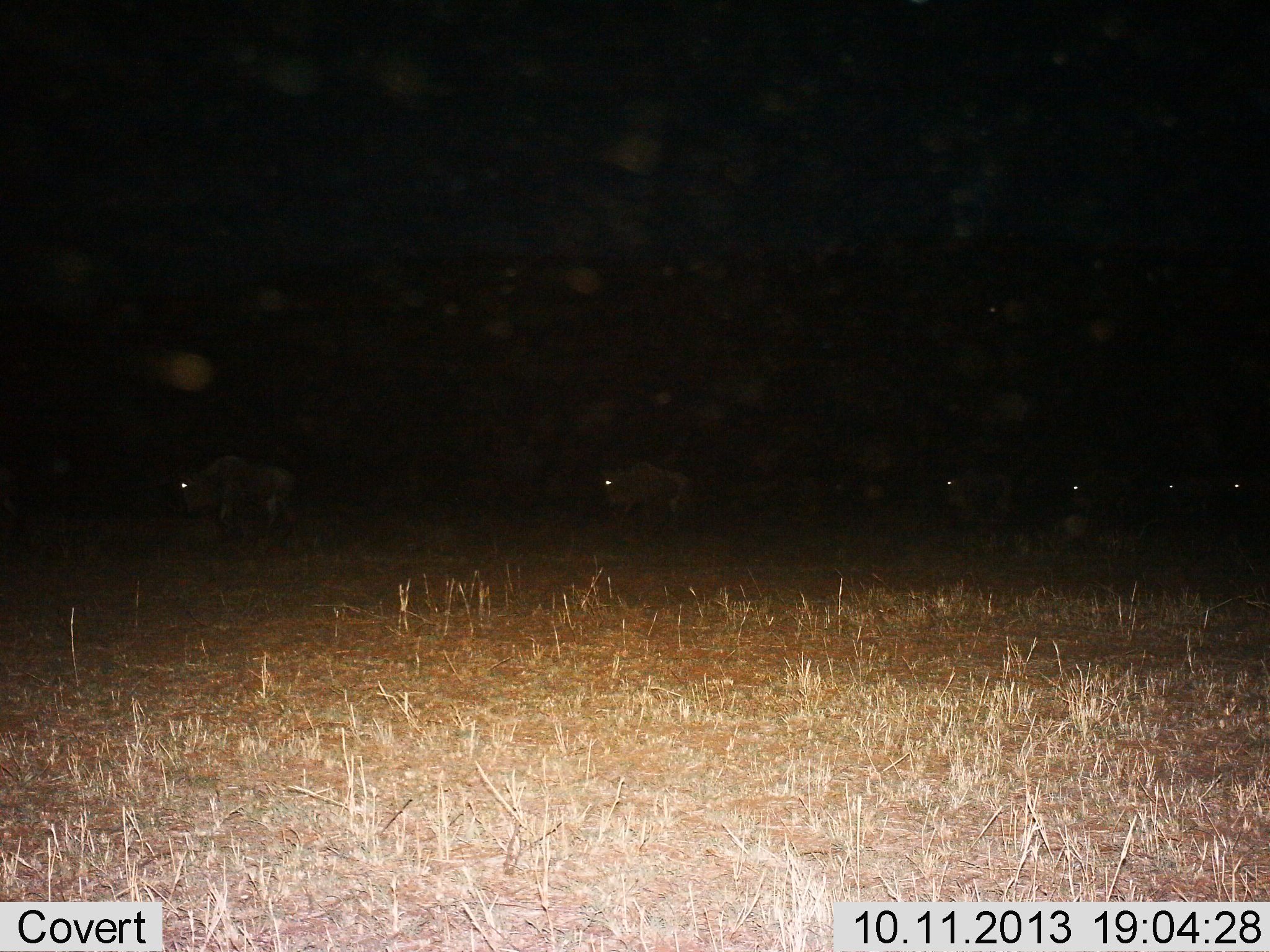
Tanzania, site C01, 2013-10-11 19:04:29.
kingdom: Animalia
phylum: Chordata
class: Mammalia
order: Artiodactyla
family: Bovidae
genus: Connochaetes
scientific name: Connochaetes taurinus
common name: blue wildebeest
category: wildebeest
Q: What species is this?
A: Wildebeest (blue wildebeest) (Connochaetes taurinus).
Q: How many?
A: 6.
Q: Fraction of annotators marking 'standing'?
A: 19%.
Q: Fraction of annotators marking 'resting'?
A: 0%.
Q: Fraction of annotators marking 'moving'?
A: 88%.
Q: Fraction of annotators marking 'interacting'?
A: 0%.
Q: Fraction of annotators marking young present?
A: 0%.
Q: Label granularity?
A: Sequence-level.